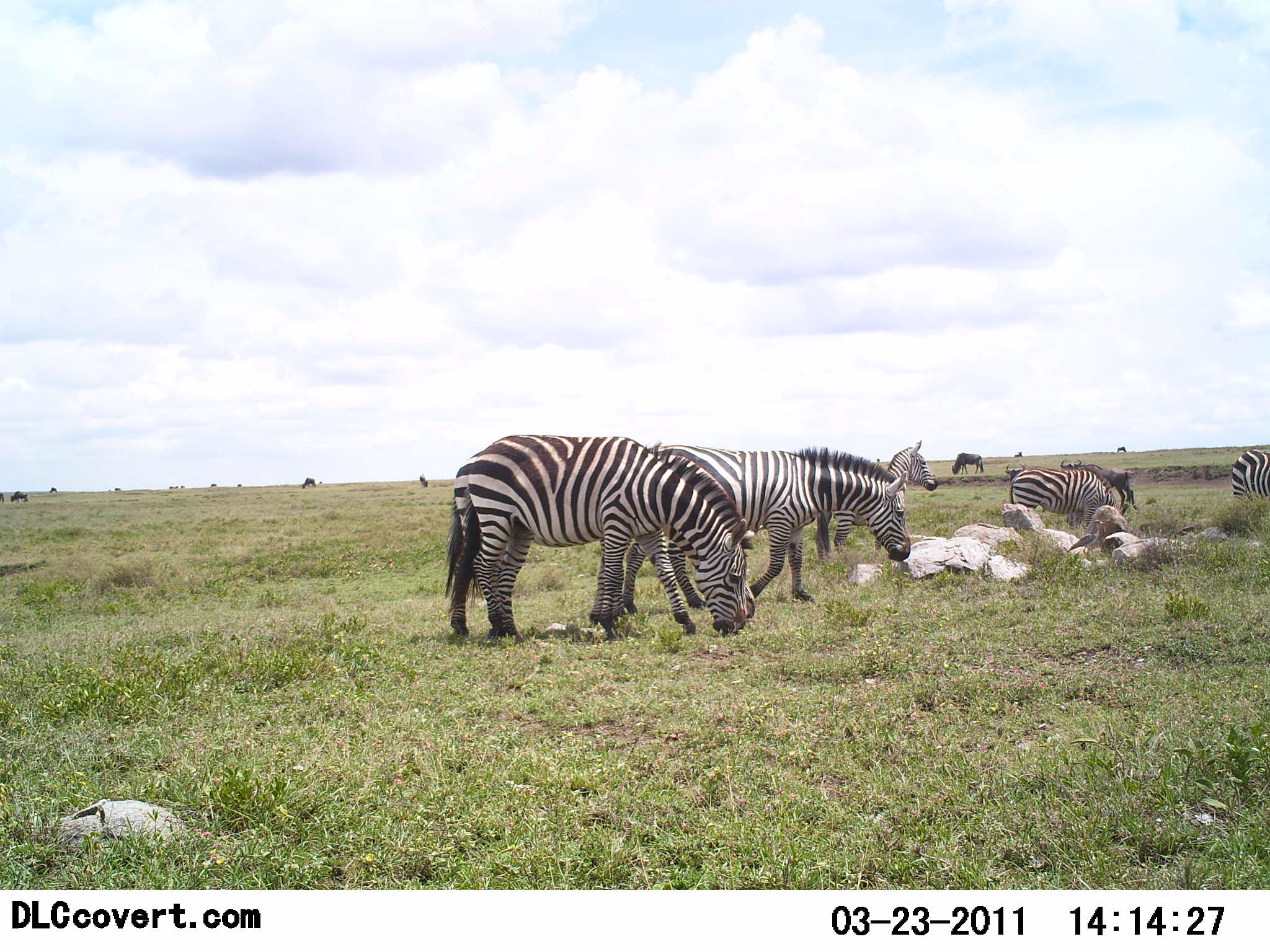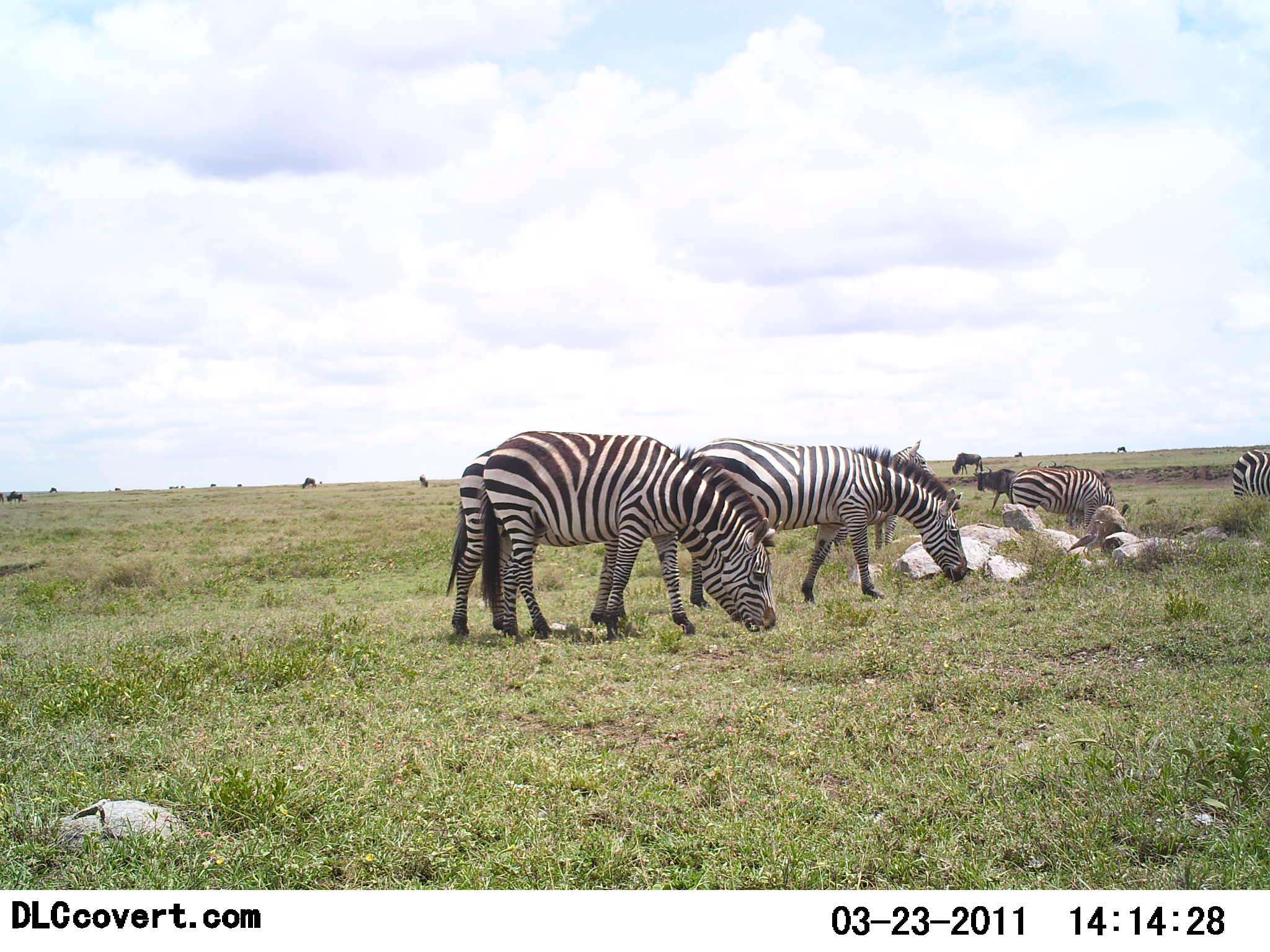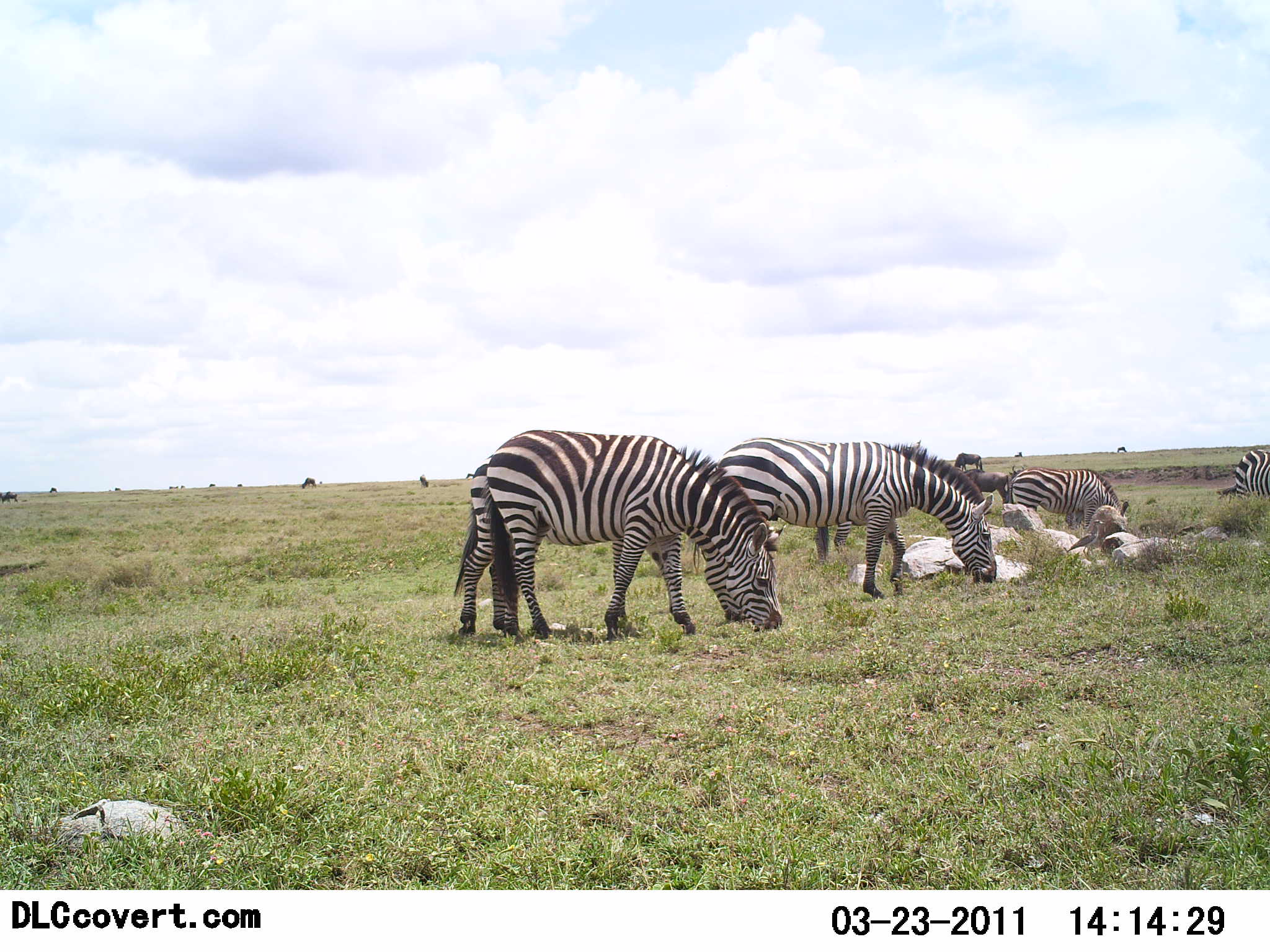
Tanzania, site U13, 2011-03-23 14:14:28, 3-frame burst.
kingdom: Animalia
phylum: Chordata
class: Mammalia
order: Artiodactyla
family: Bovidae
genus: Connochaetes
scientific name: Connochaetes taurinus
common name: blue wildebeest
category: wildebeest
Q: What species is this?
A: Wildebeest (blue wildebeest) (Connochaetes taurinus).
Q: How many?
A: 5.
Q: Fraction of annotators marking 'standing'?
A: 25%.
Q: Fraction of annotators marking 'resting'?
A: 8%.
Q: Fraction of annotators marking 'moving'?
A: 67%.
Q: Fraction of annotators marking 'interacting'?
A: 0%.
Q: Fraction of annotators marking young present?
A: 0%.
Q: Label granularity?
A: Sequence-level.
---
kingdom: Animalia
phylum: Chordata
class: Mammalia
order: Perissodactyla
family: Equidae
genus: Equus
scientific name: Equus quagga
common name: plains zebra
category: zebra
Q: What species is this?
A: Zebra (plains zebra) (Equus quagga).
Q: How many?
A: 5.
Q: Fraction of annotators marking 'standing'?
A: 43%.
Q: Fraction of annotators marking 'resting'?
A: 5%.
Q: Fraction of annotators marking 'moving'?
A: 29%.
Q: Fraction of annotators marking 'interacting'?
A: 5%.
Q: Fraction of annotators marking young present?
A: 10%.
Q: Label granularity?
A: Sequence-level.